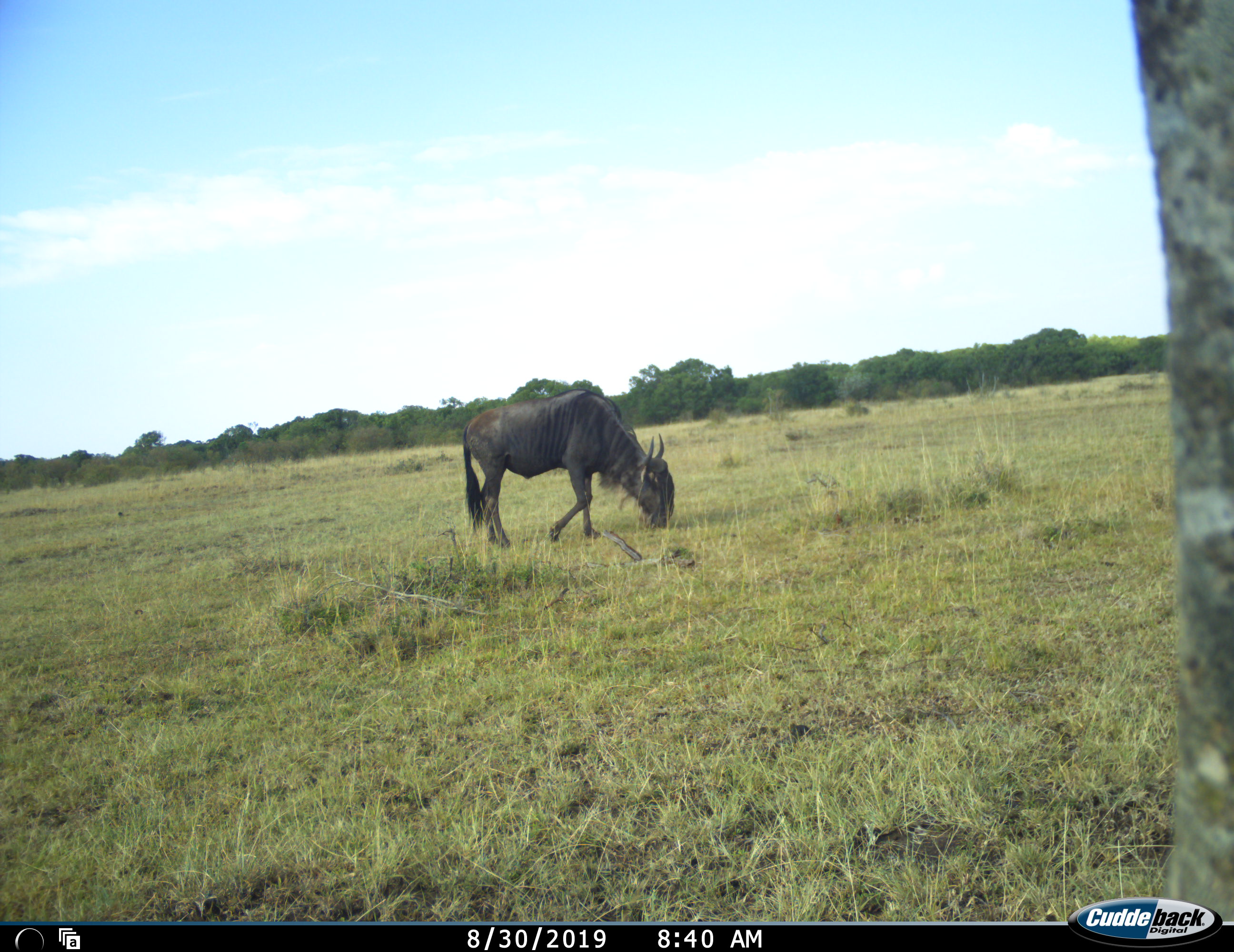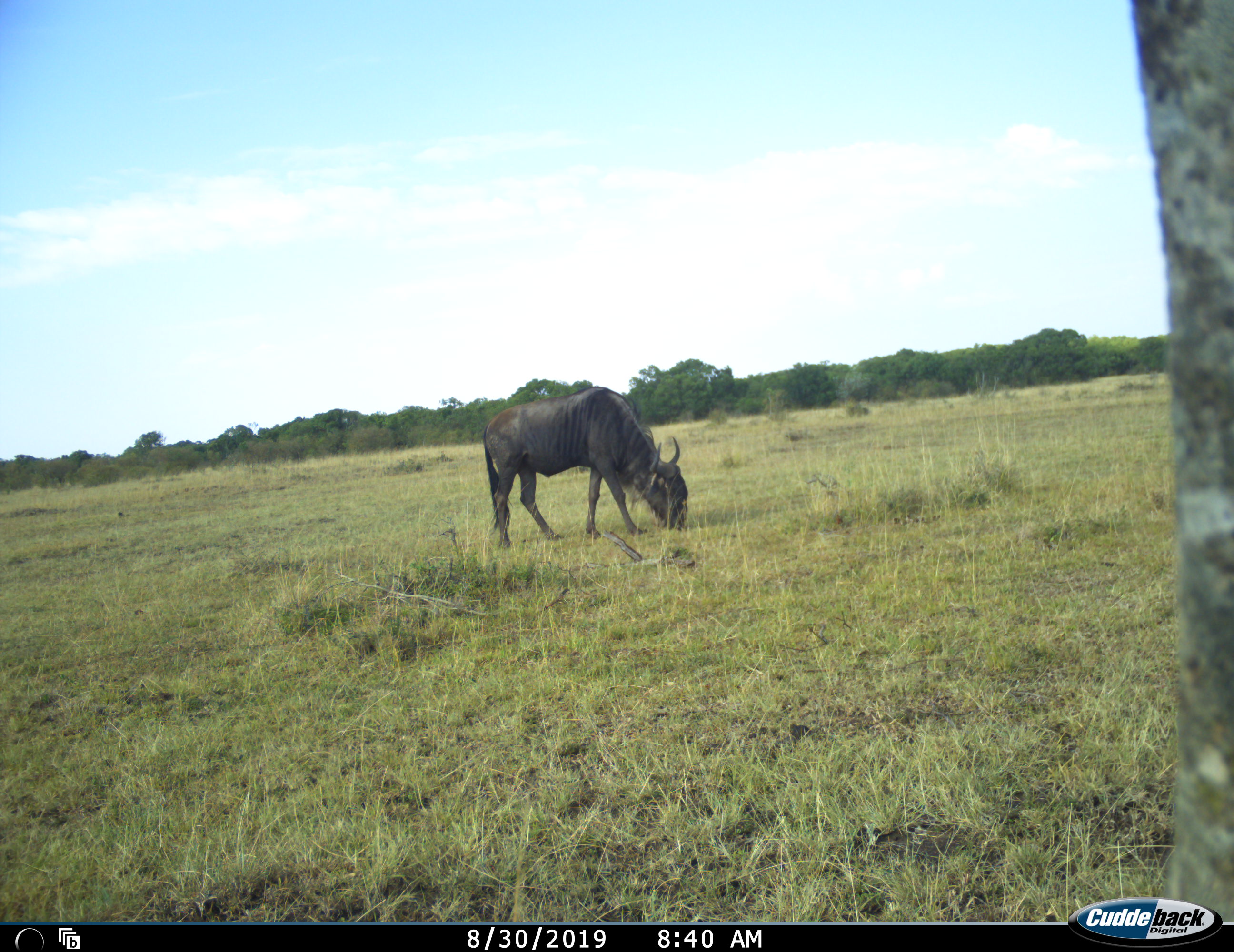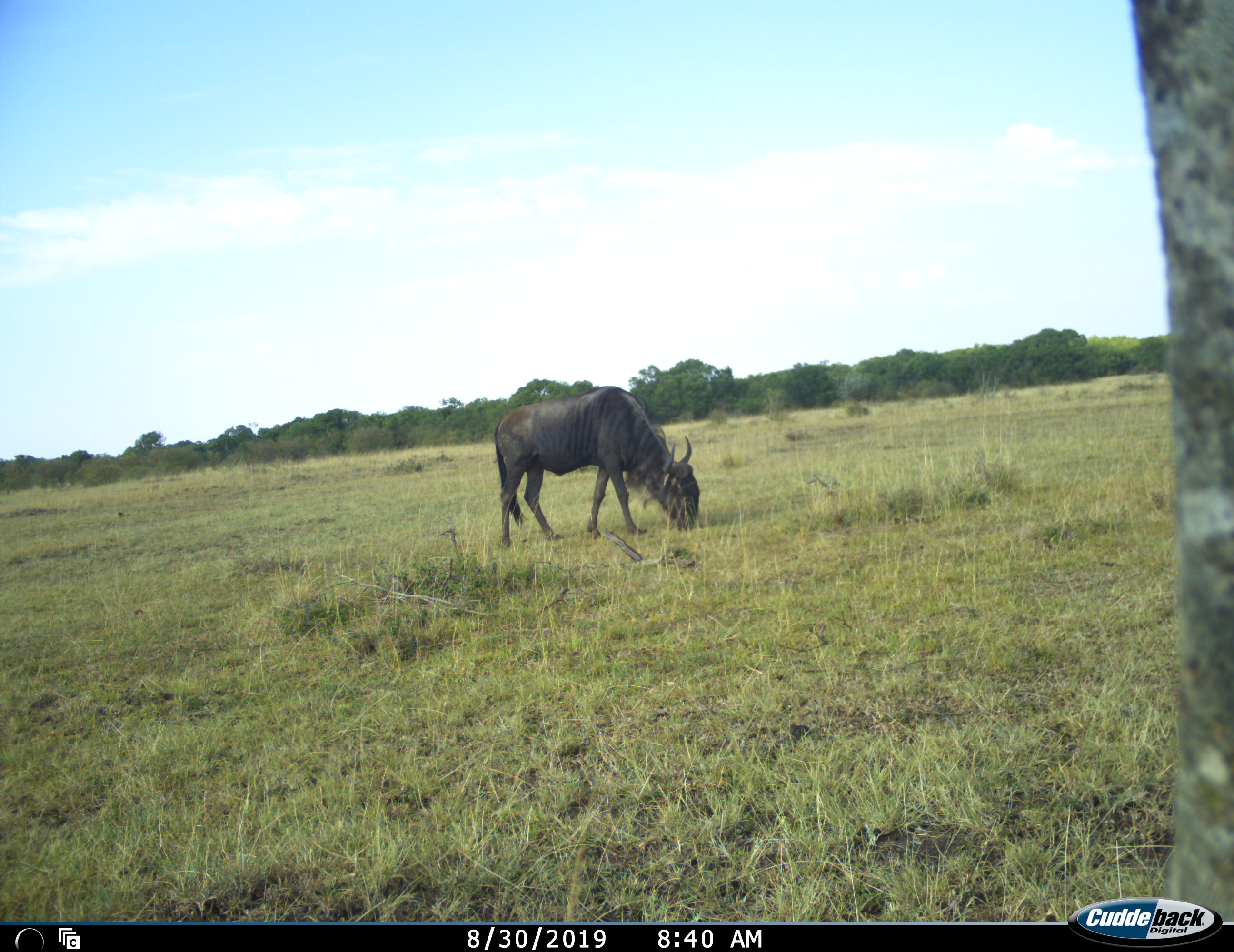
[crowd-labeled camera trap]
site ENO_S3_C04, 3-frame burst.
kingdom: Animalia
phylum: Chordata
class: Mammalia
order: Artiodactyla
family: Bovidae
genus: Connochaetes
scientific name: Connochaetes taurinus taurinus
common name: blue wildebeest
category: wildebeestblue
Wildebeestblue (blue wildebeest) (Connochaetes taurinus taurinus), count 1. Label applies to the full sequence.